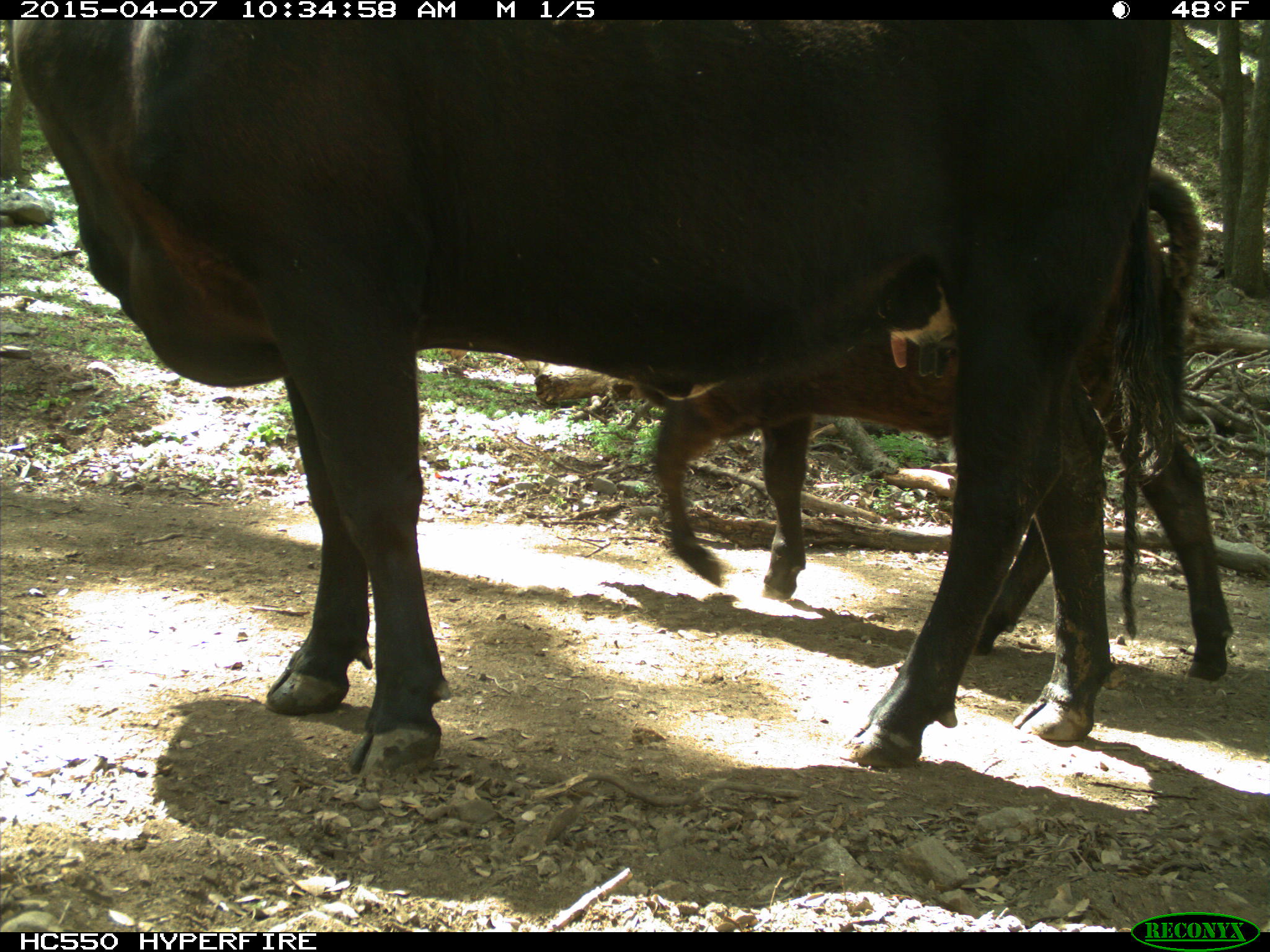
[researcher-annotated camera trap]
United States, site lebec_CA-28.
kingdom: Animalia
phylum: Chordata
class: Mammalia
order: Artiodactyla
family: Bovidae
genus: Bos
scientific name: Bos taurus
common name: domestic cow